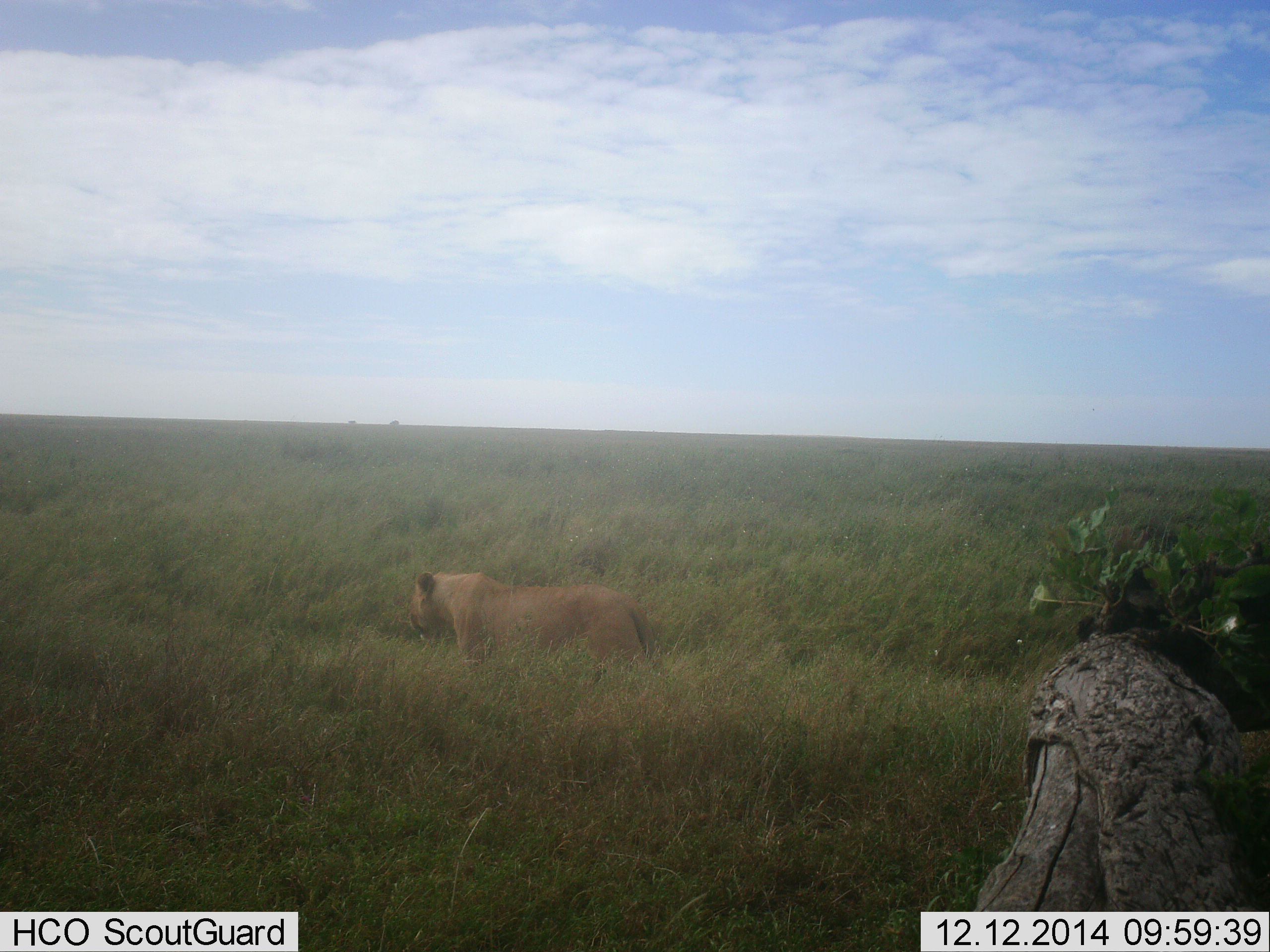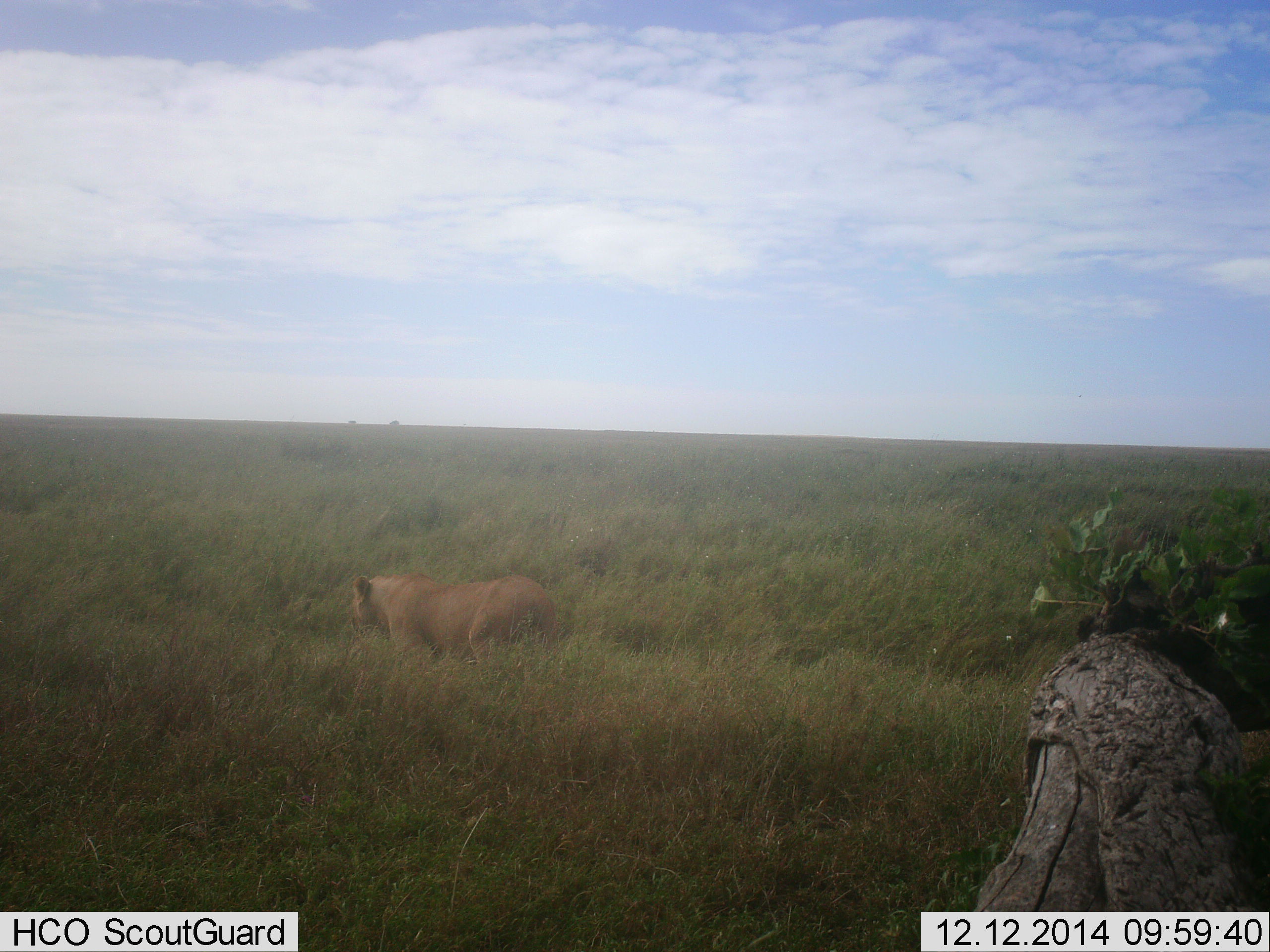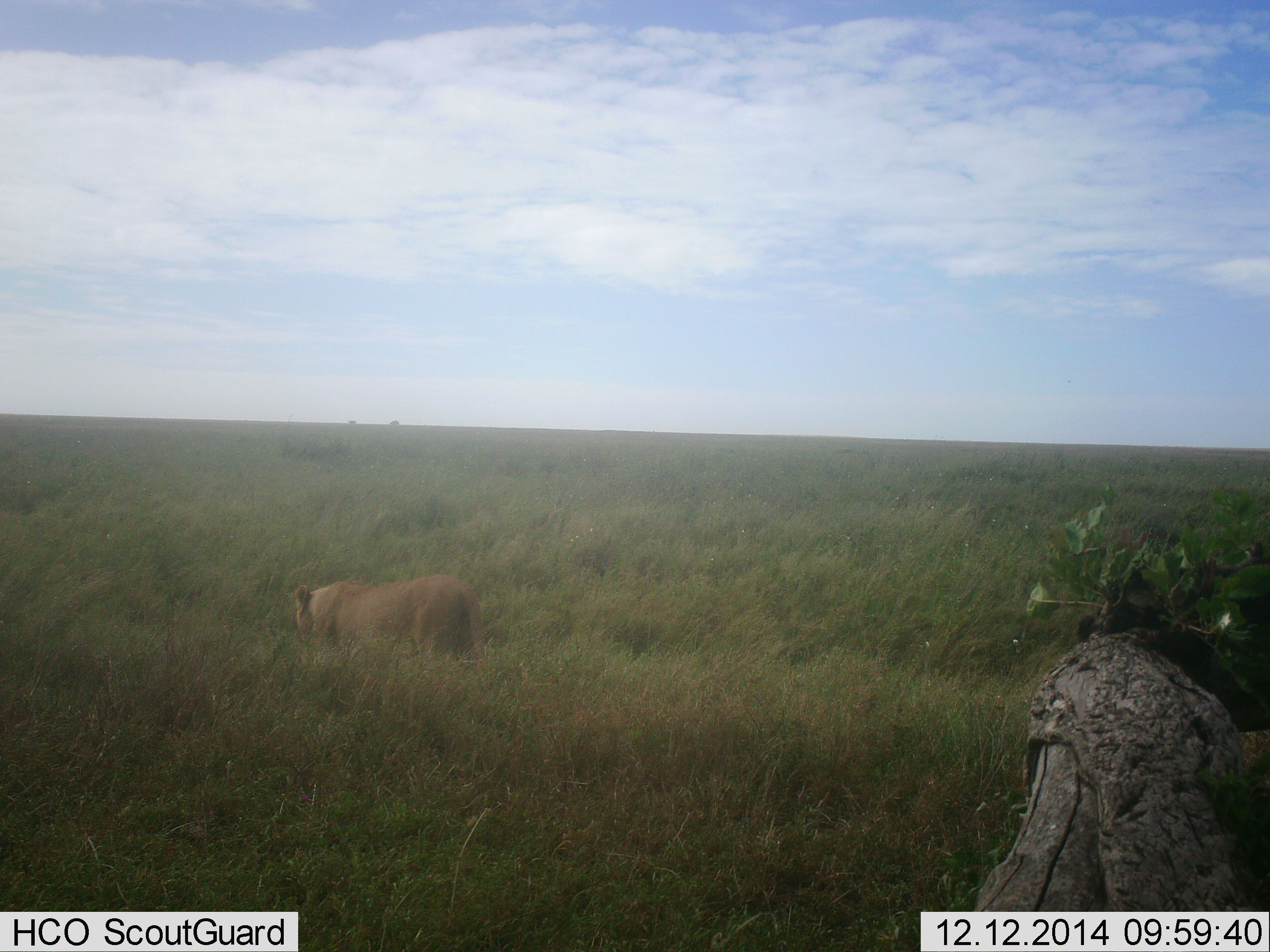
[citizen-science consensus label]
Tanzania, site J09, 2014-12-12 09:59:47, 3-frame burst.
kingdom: Animalia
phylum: Chordata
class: Mammalia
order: Carnivora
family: Felidae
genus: Panthera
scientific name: Panthera leo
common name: lion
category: lionfemale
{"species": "lionfemale (lion) (Panthera leo)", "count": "1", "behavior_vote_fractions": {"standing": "10%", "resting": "0%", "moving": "100%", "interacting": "0%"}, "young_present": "0%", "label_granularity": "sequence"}